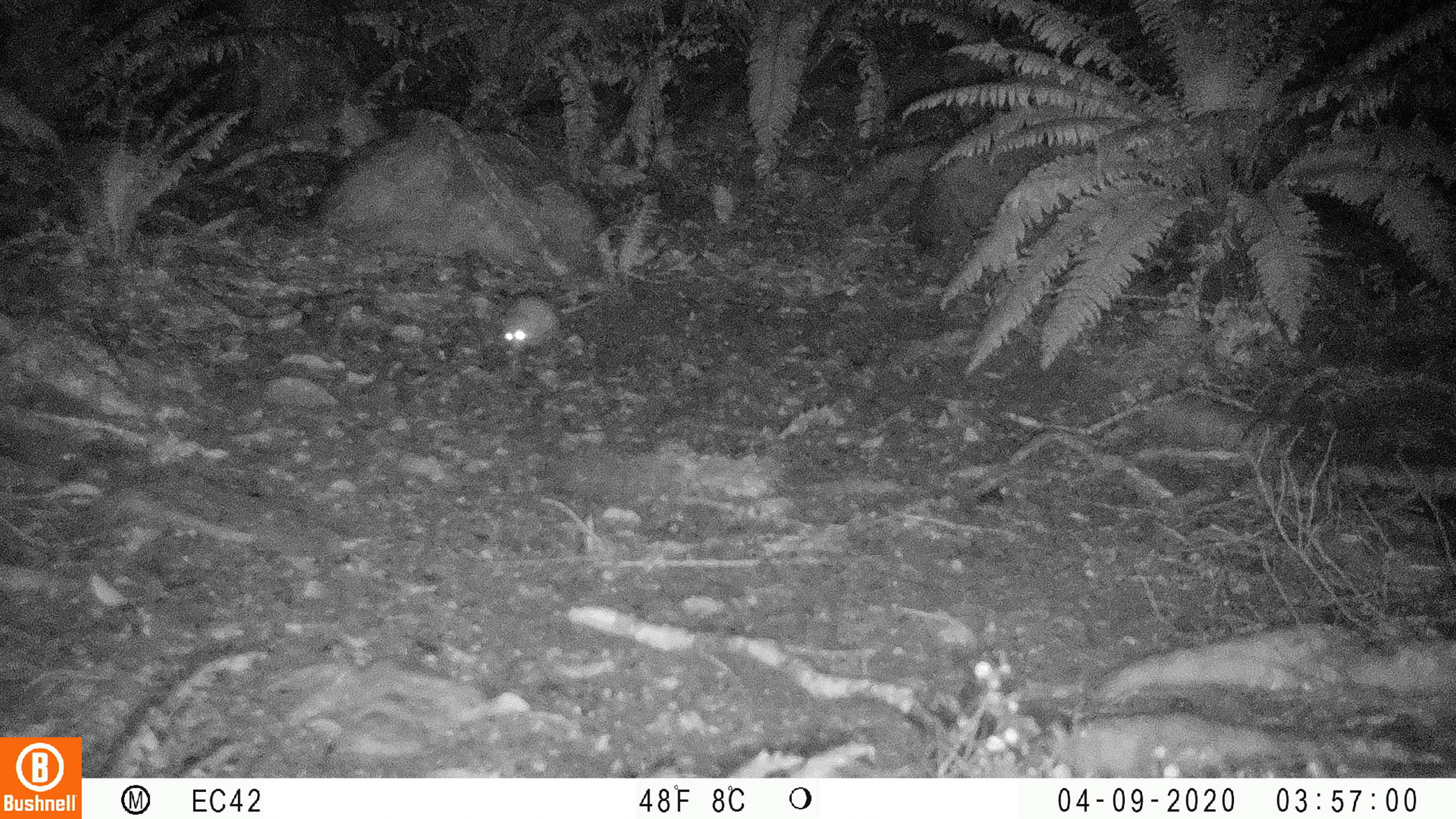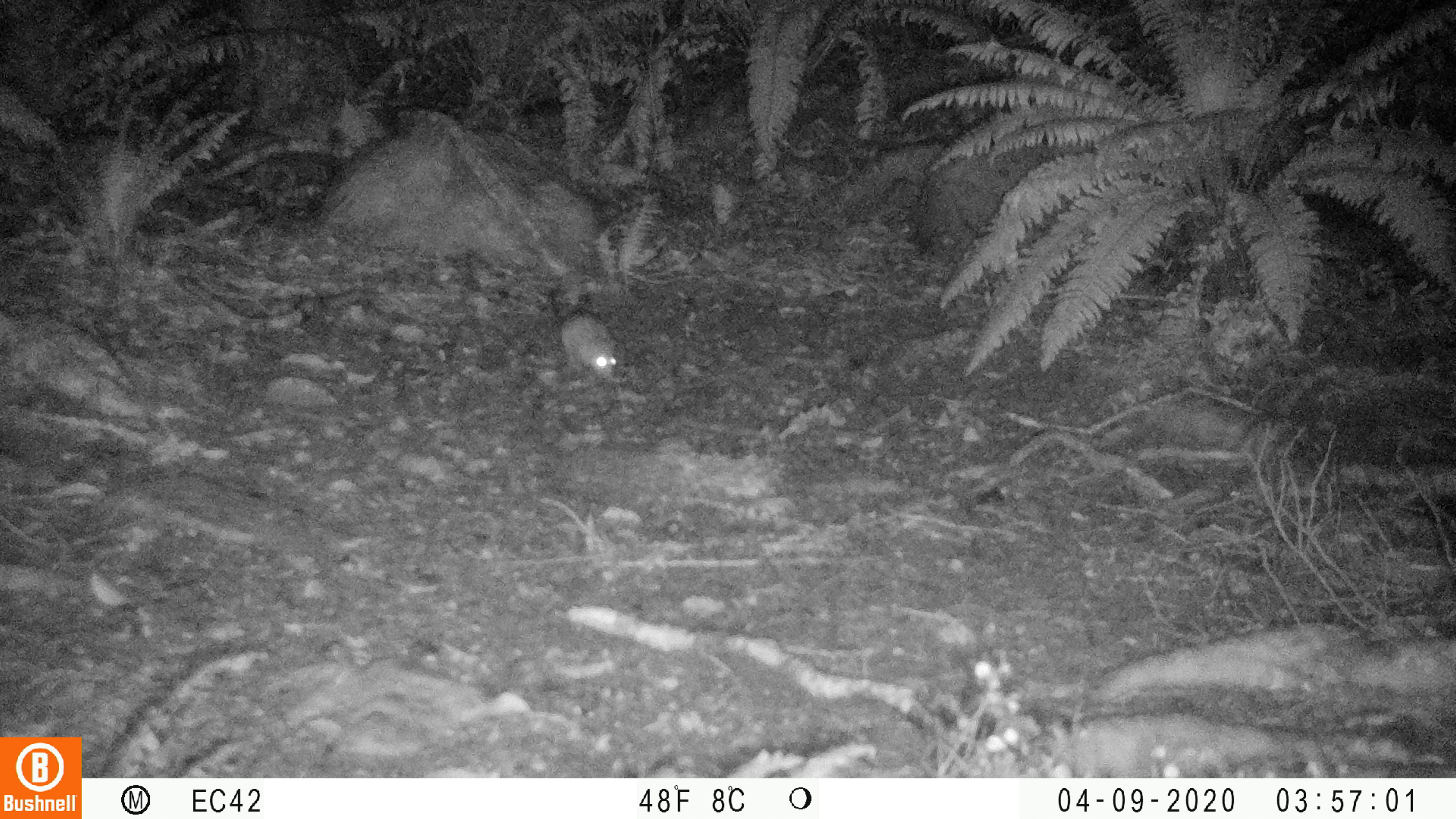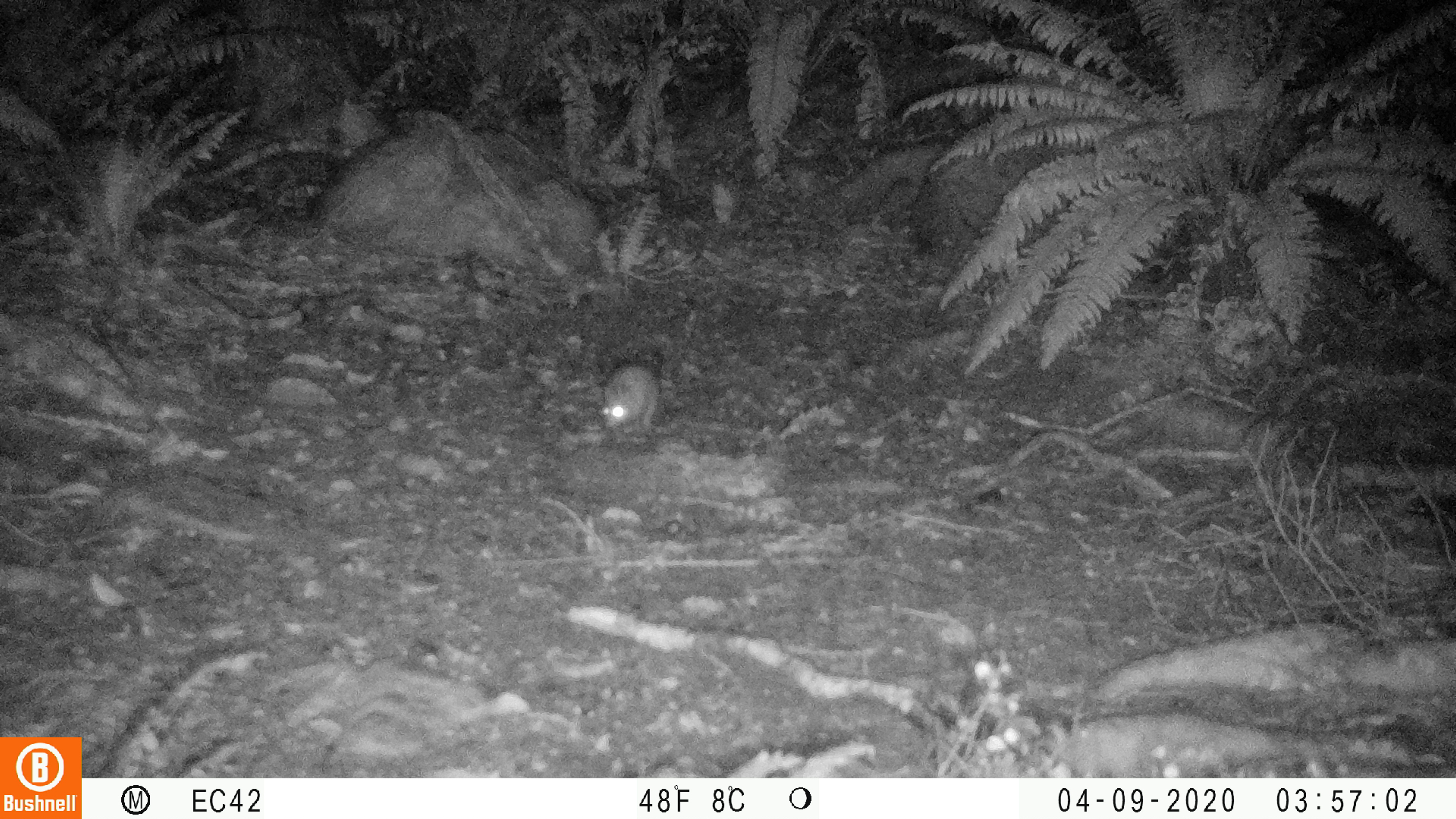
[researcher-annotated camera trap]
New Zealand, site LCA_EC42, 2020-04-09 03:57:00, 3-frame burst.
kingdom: Animalia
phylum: Chordata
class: Mammalia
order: Rodentia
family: Muridae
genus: Rattus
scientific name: Rattus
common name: rat